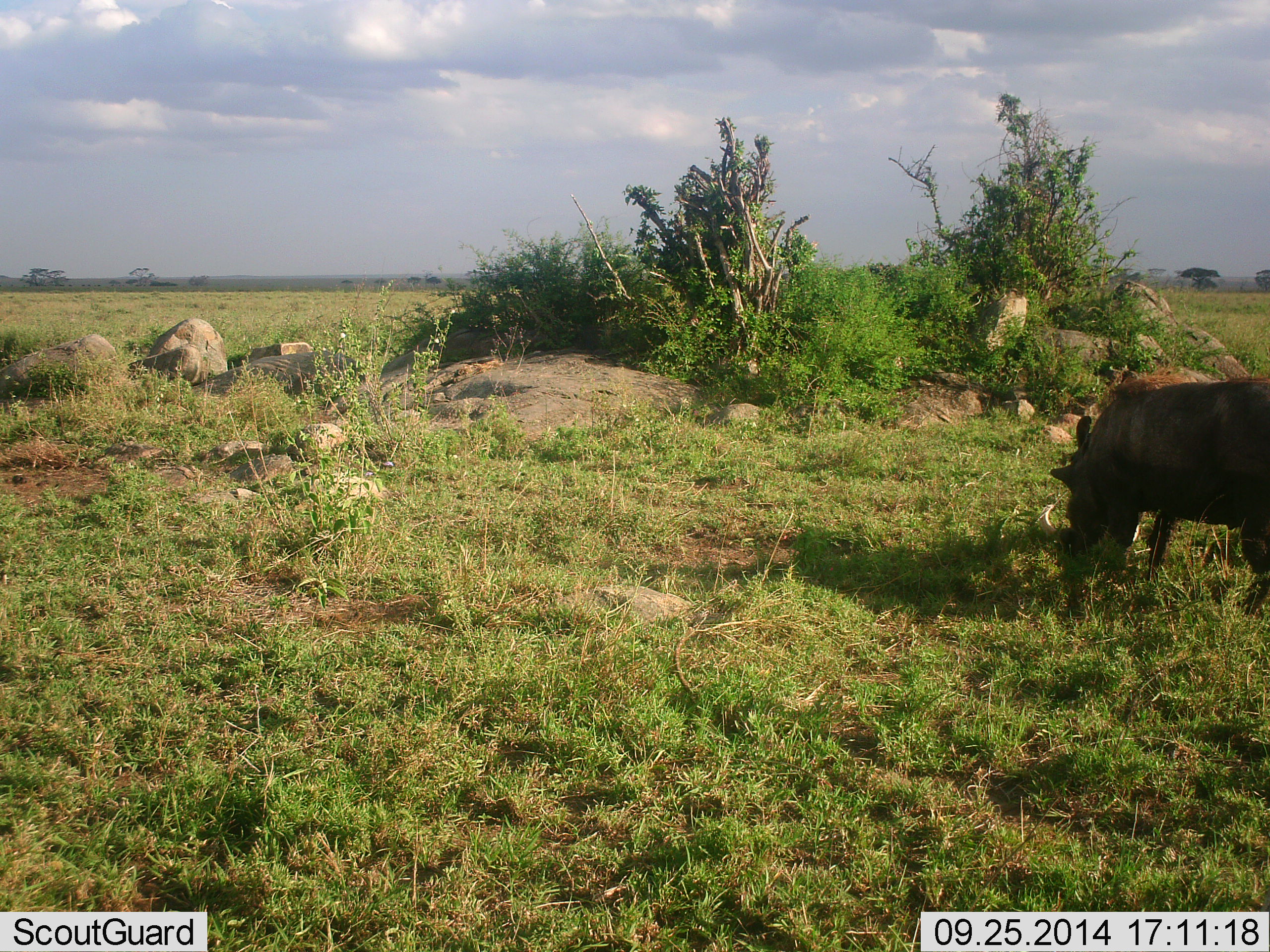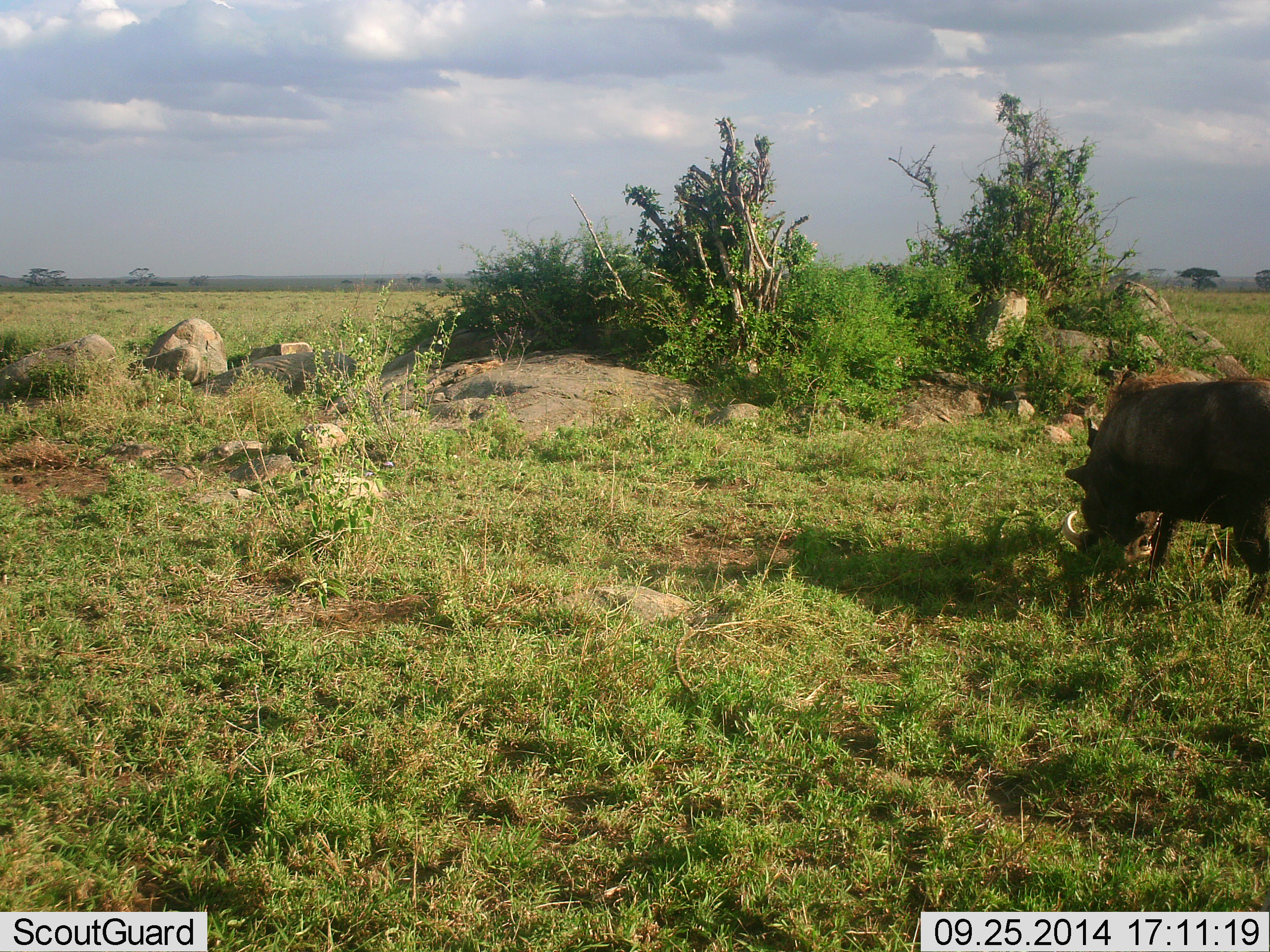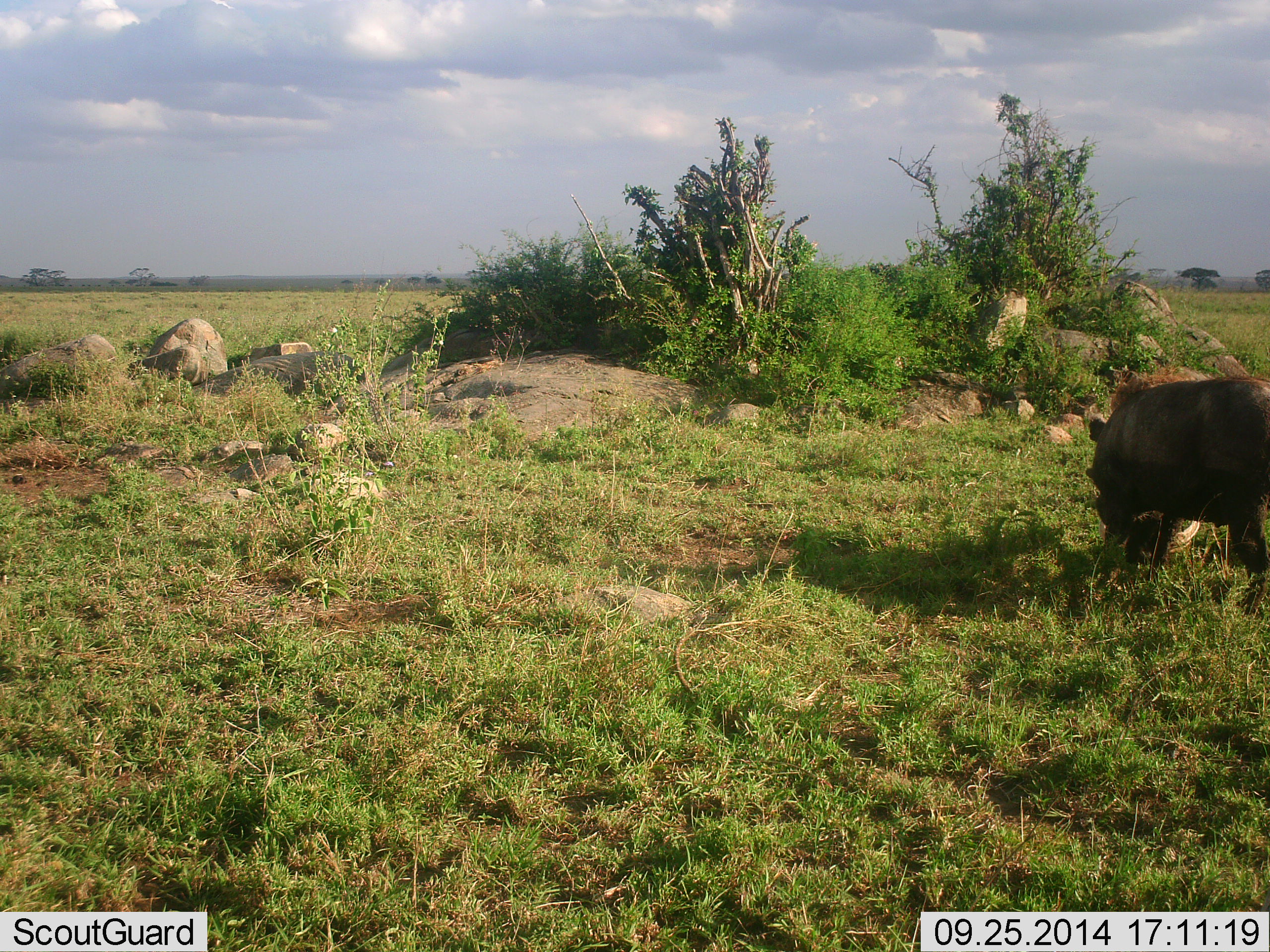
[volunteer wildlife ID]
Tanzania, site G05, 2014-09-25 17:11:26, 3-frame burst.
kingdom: Animalia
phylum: Chordata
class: Mammalia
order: Artiodactyla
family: Suidae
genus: Phacochoerus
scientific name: Phacochoerus africanus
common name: warthog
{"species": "warthog (Phacochoerus africanus)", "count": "1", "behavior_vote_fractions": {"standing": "40%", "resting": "0%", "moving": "20%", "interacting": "0%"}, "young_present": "0%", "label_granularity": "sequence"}